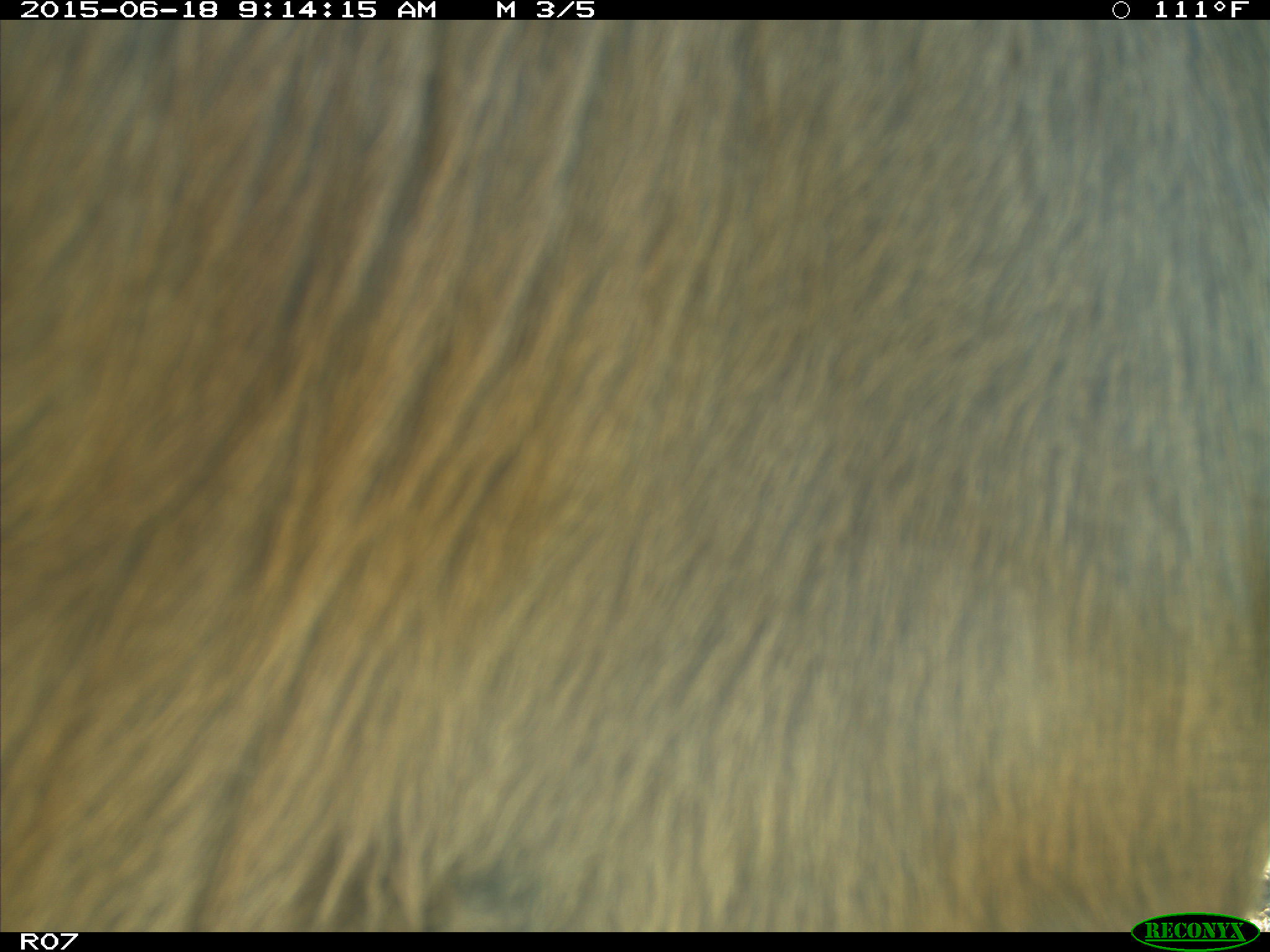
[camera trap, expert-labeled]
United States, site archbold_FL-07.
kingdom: Animalia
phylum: Chordata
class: Mammalia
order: Artiodactyla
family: Bovidae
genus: Bos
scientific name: Bos taurus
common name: domestic cow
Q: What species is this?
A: Bos taurus (domestic cow).